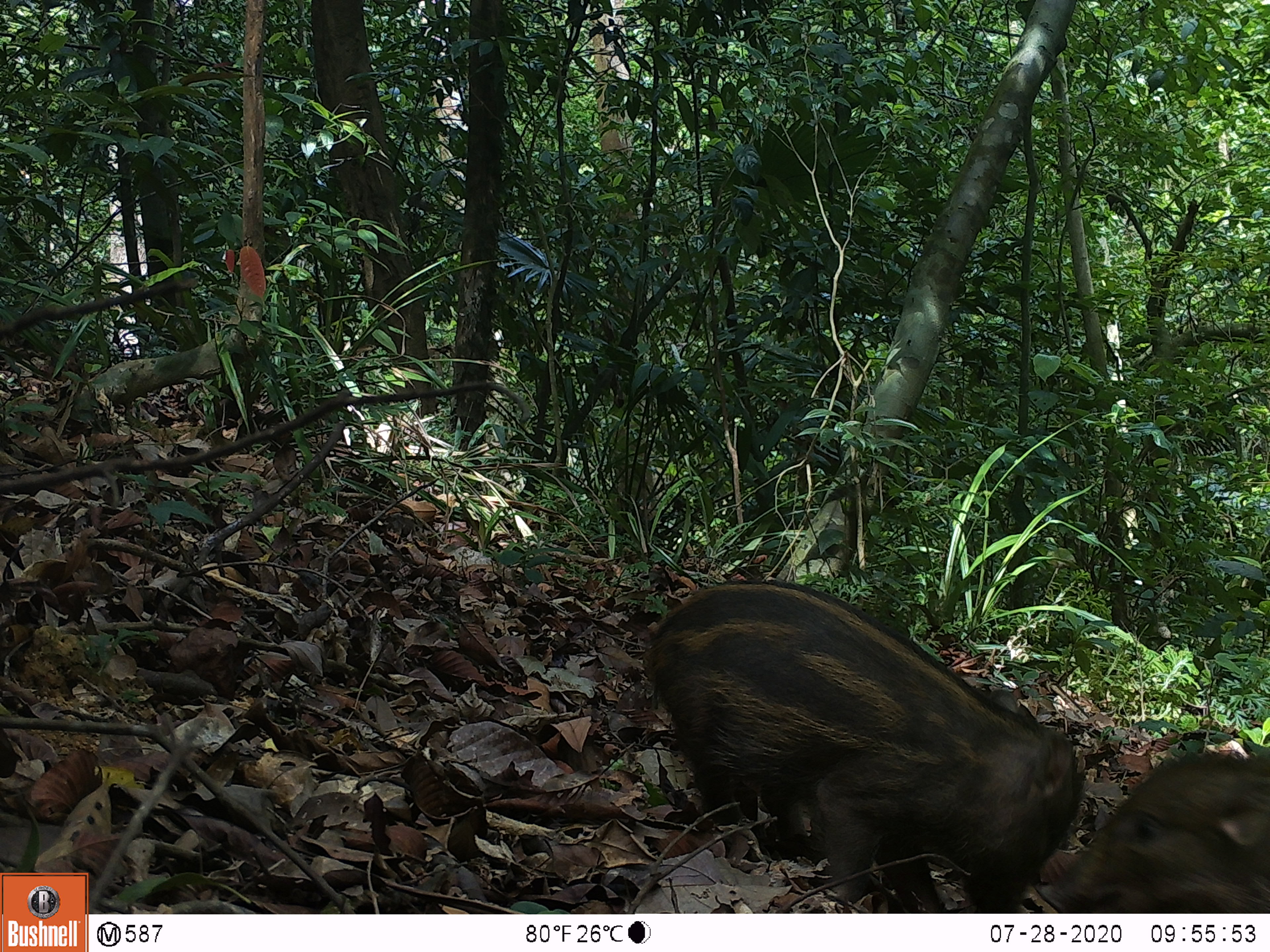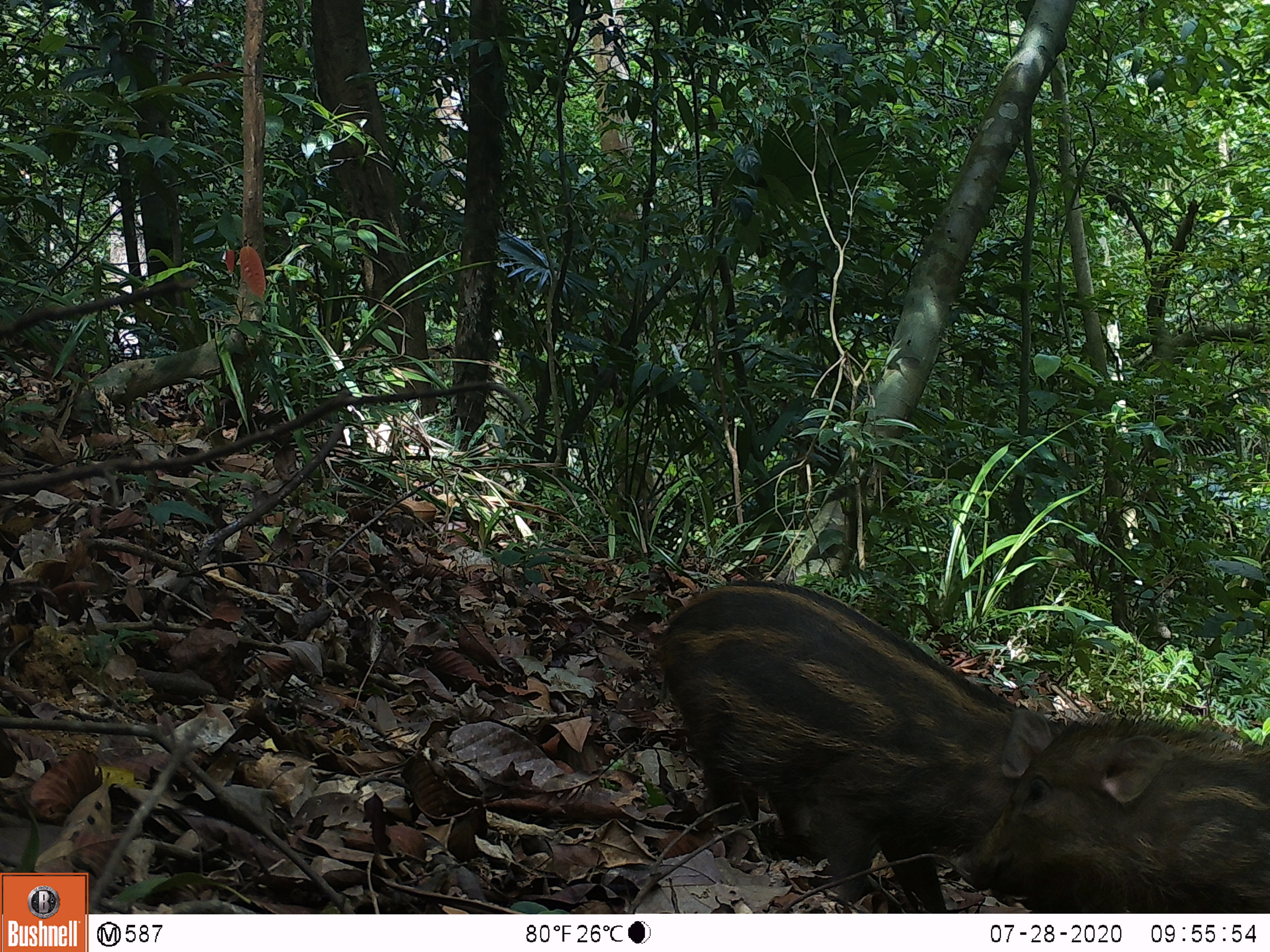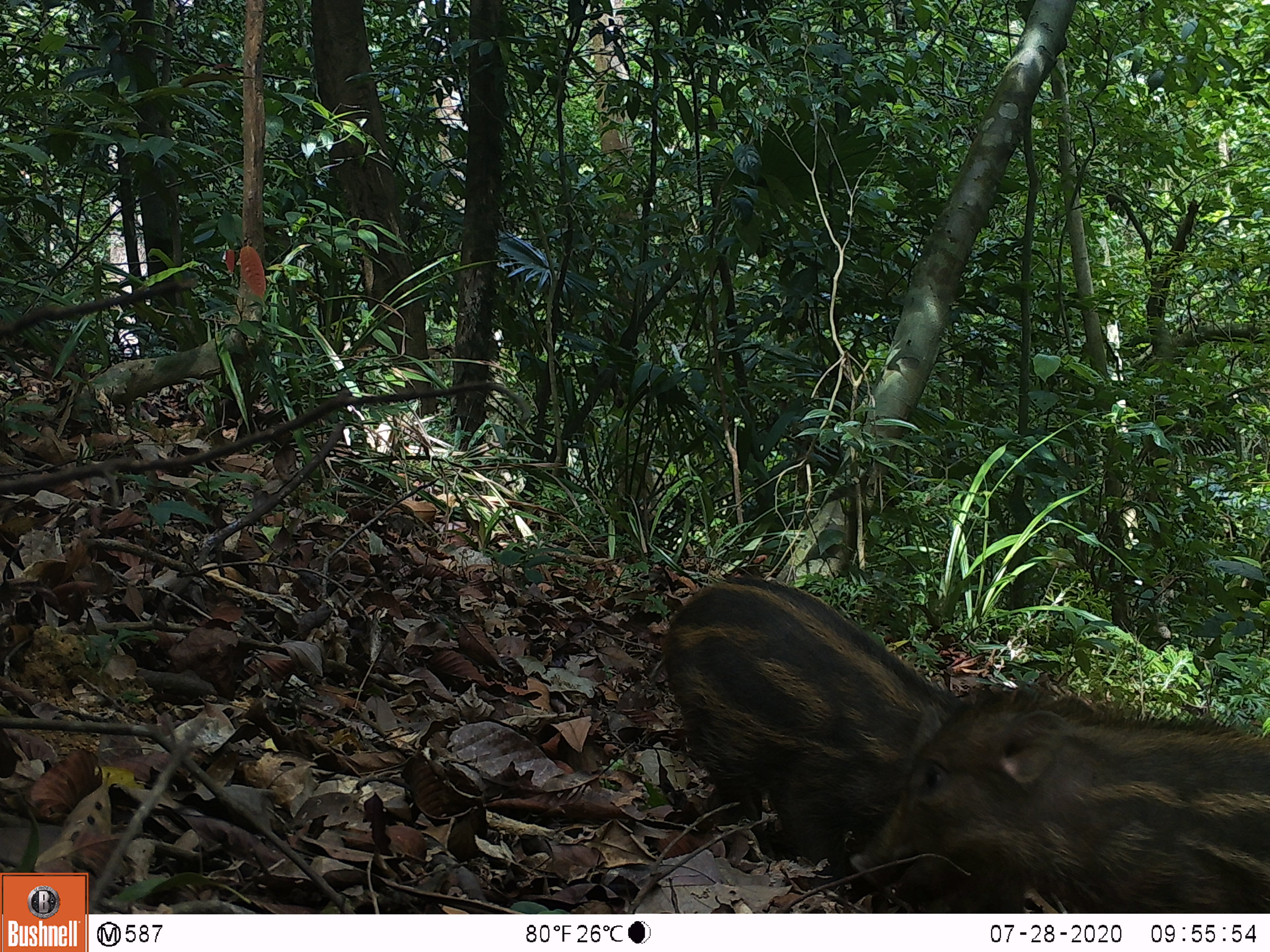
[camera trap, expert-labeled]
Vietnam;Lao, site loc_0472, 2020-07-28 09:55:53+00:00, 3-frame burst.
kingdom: Animalia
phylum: Chordata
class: Mammalia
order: Artiodactyla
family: Suidae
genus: Sus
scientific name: Sus scrofa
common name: eurasian wild pig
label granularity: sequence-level